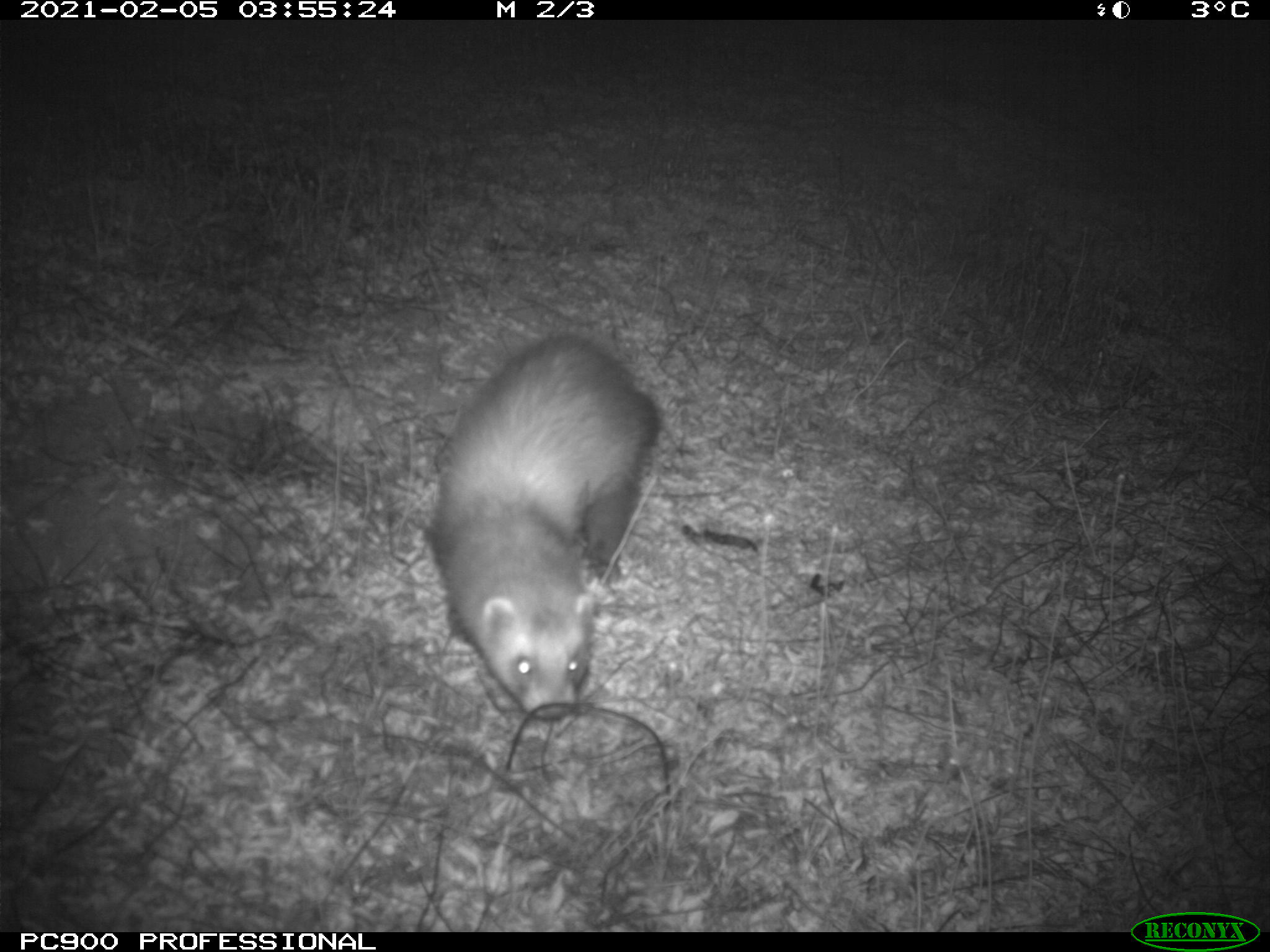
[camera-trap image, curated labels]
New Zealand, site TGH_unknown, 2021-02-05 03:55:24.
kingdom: Animalia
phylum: Chordata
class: Mammalia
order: Carnivora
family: Mustelidae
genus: Mustela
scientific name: Mustela furo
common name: ferret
Ferret (Mustela furo).